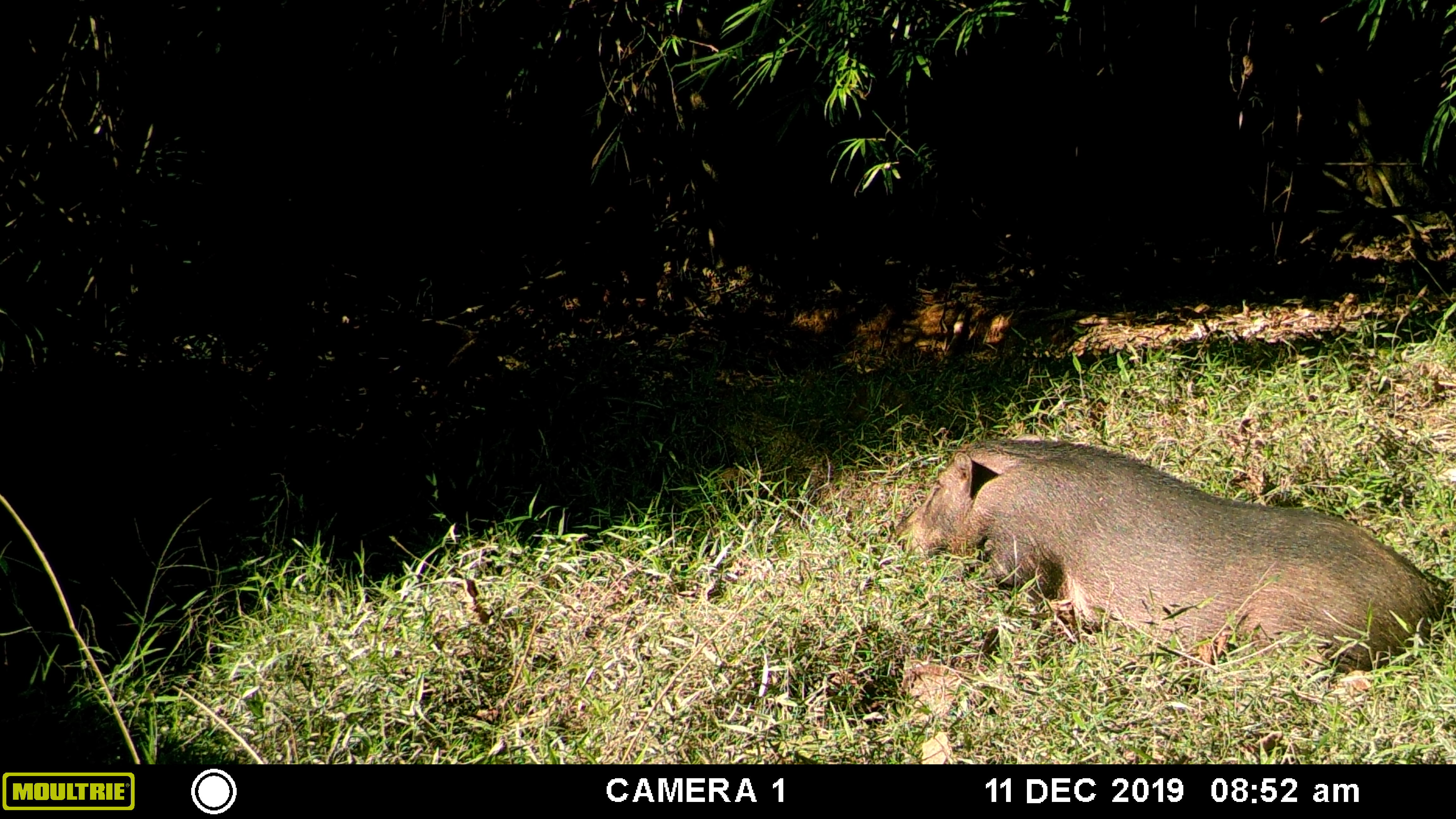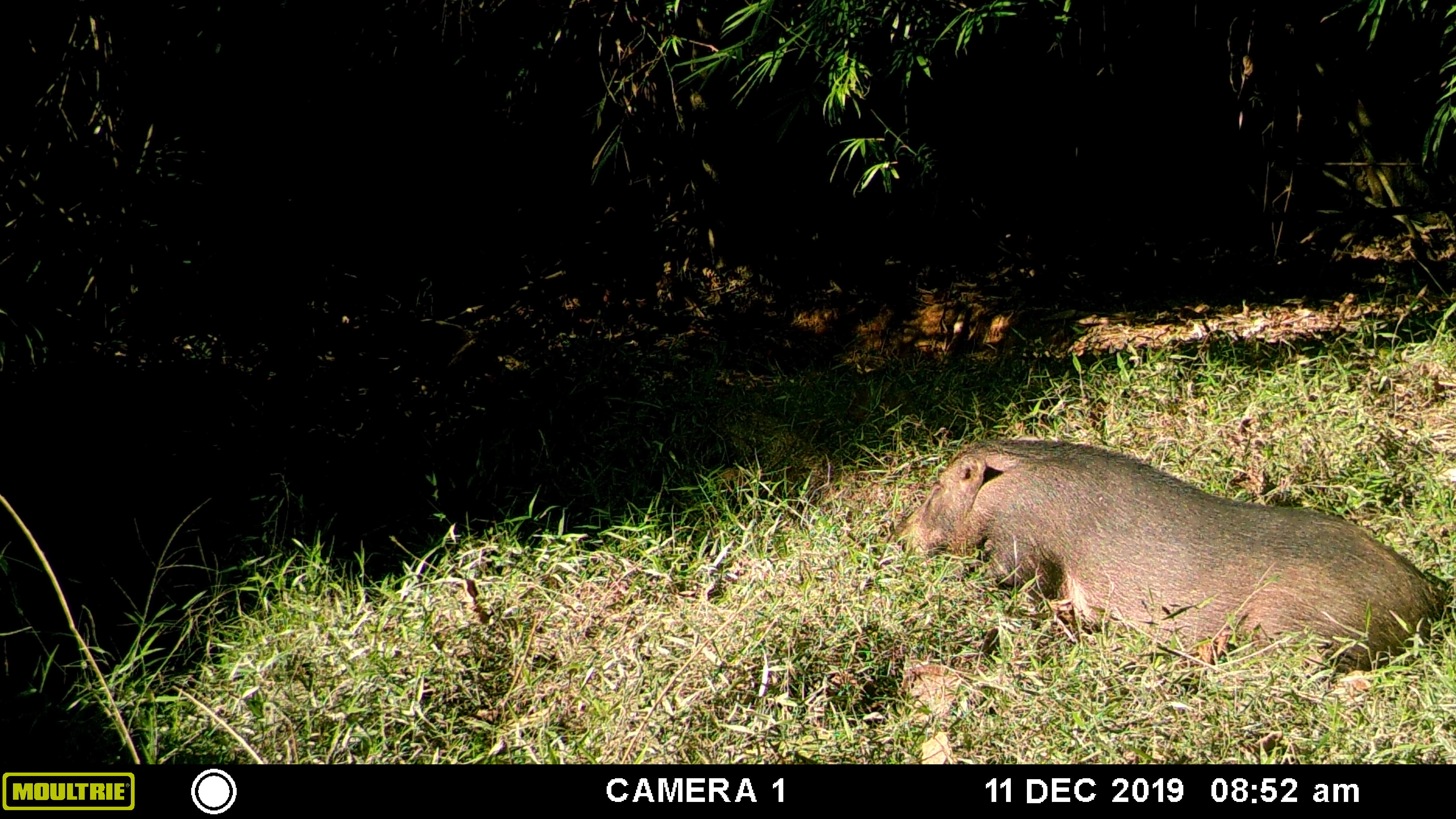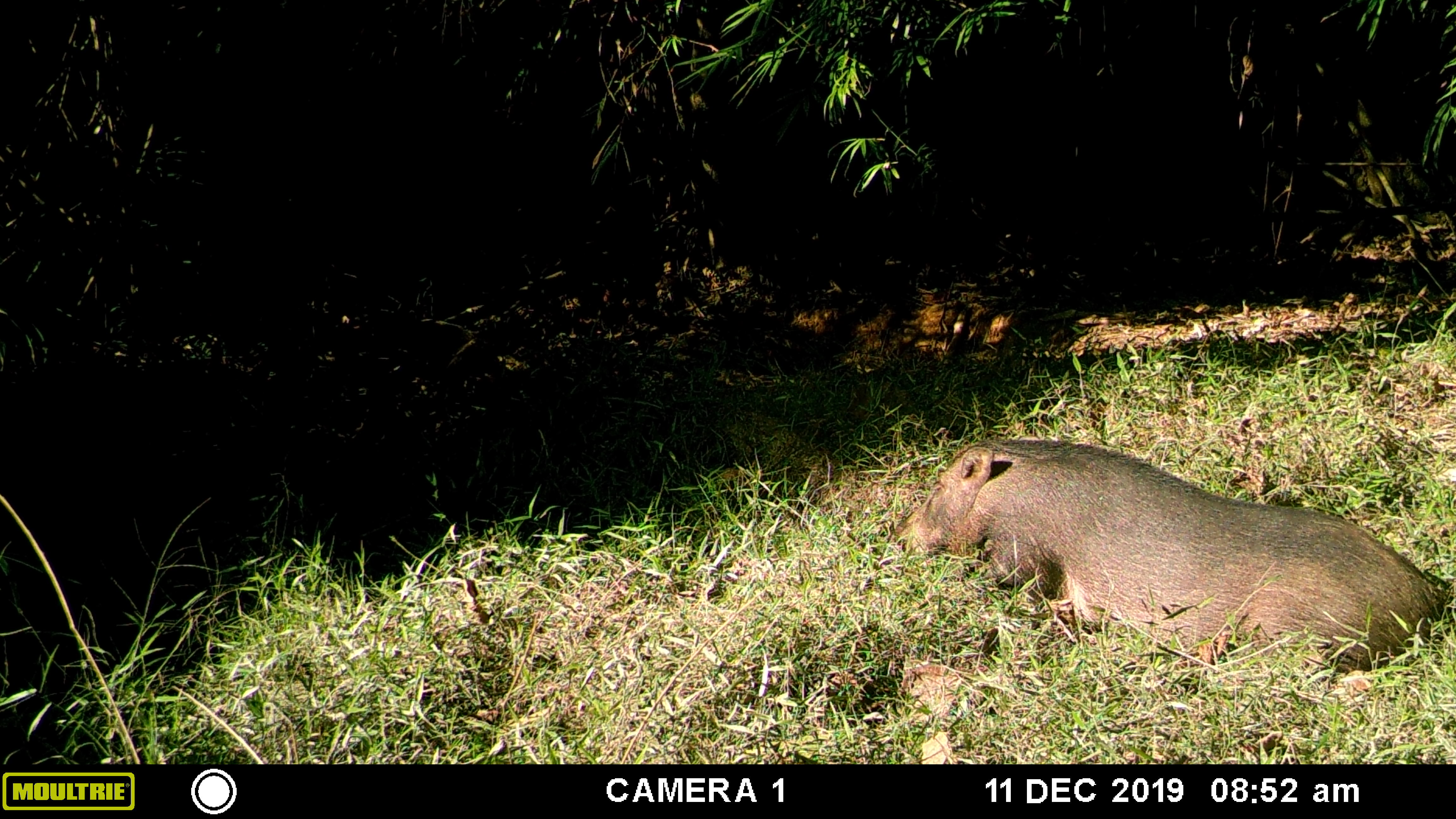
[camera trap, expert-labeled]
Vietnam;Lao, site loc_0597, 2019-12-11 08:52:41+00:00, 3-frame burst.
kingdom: Animalia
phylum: Chordata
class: Mammalia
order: Artiodactyla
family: Suidae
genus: Sus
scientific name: Sus scrofa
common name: eurasian wild pig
Eurasian wild pig (Sus scrofa). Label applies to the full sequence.